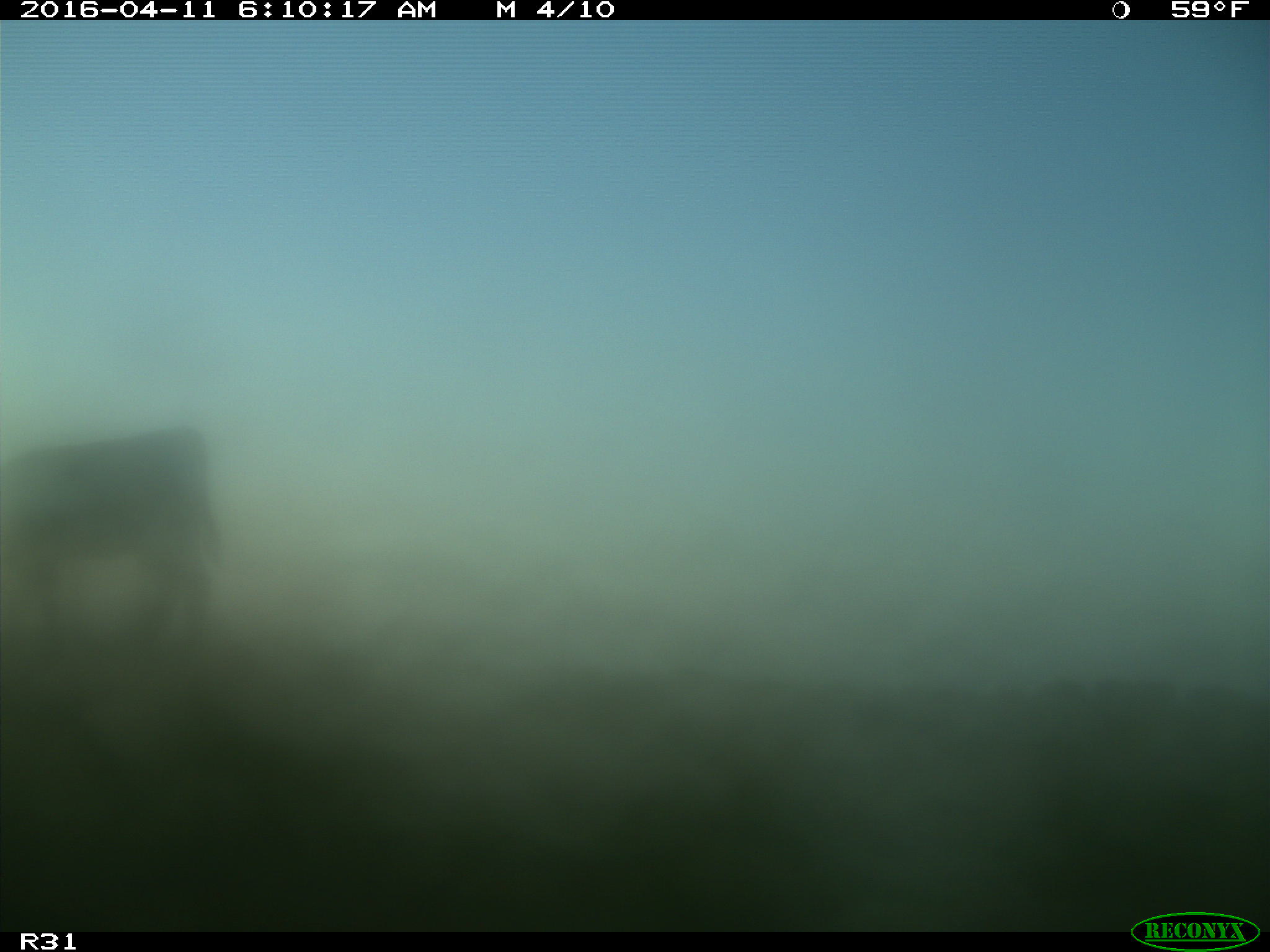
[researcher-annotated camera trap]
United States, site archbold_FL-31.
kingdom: Animalia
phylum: Chordata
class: Mammalia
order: Artiodactyla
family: Bovidae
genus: Bos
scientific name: Bos taurus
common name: domestic cow